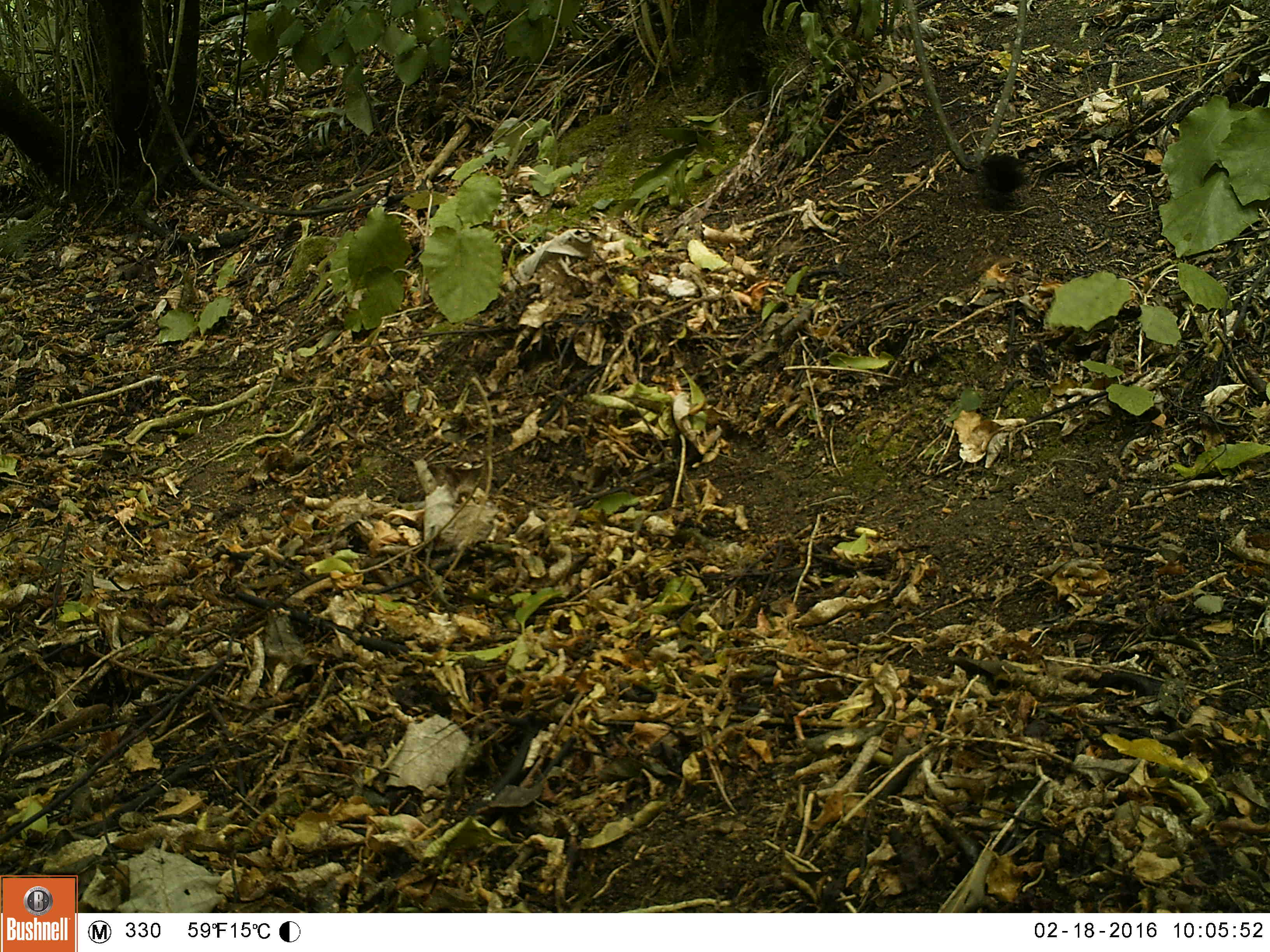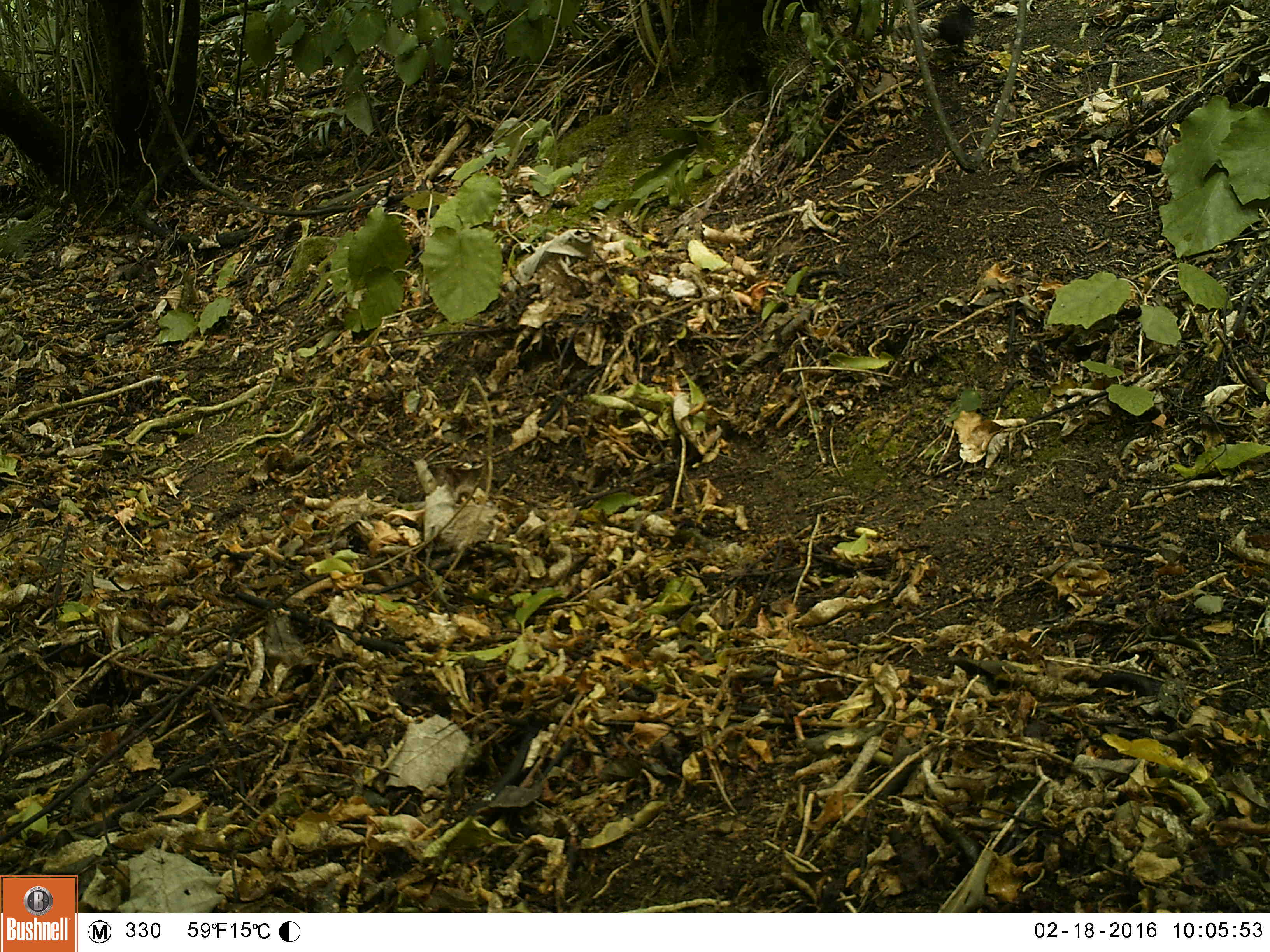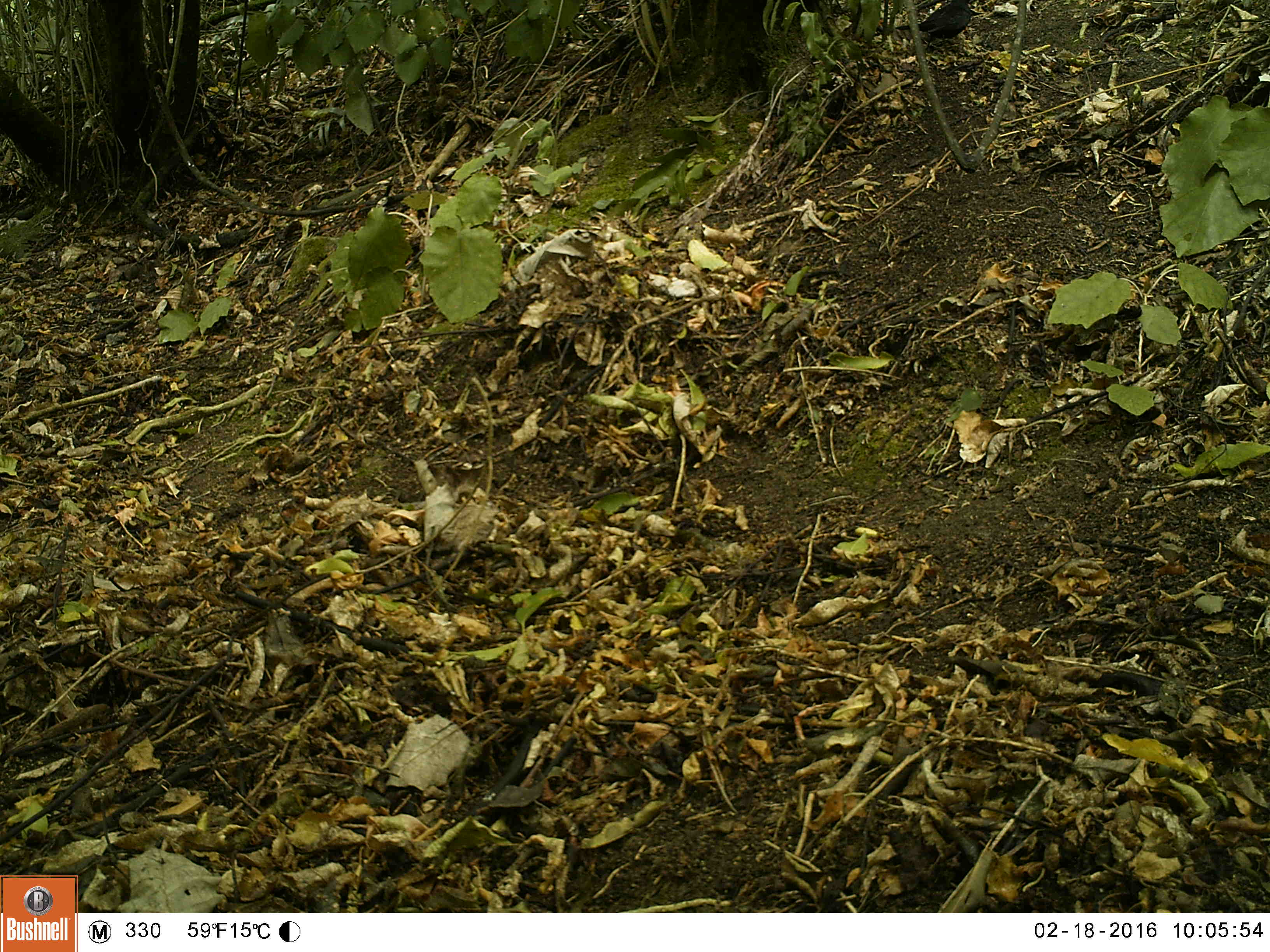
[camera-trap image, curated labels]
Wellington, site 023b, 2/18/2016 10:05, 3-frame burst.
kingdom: Animalia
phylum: Chordata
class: Aves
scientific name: Aves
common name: bird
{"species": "bird (Aves)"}